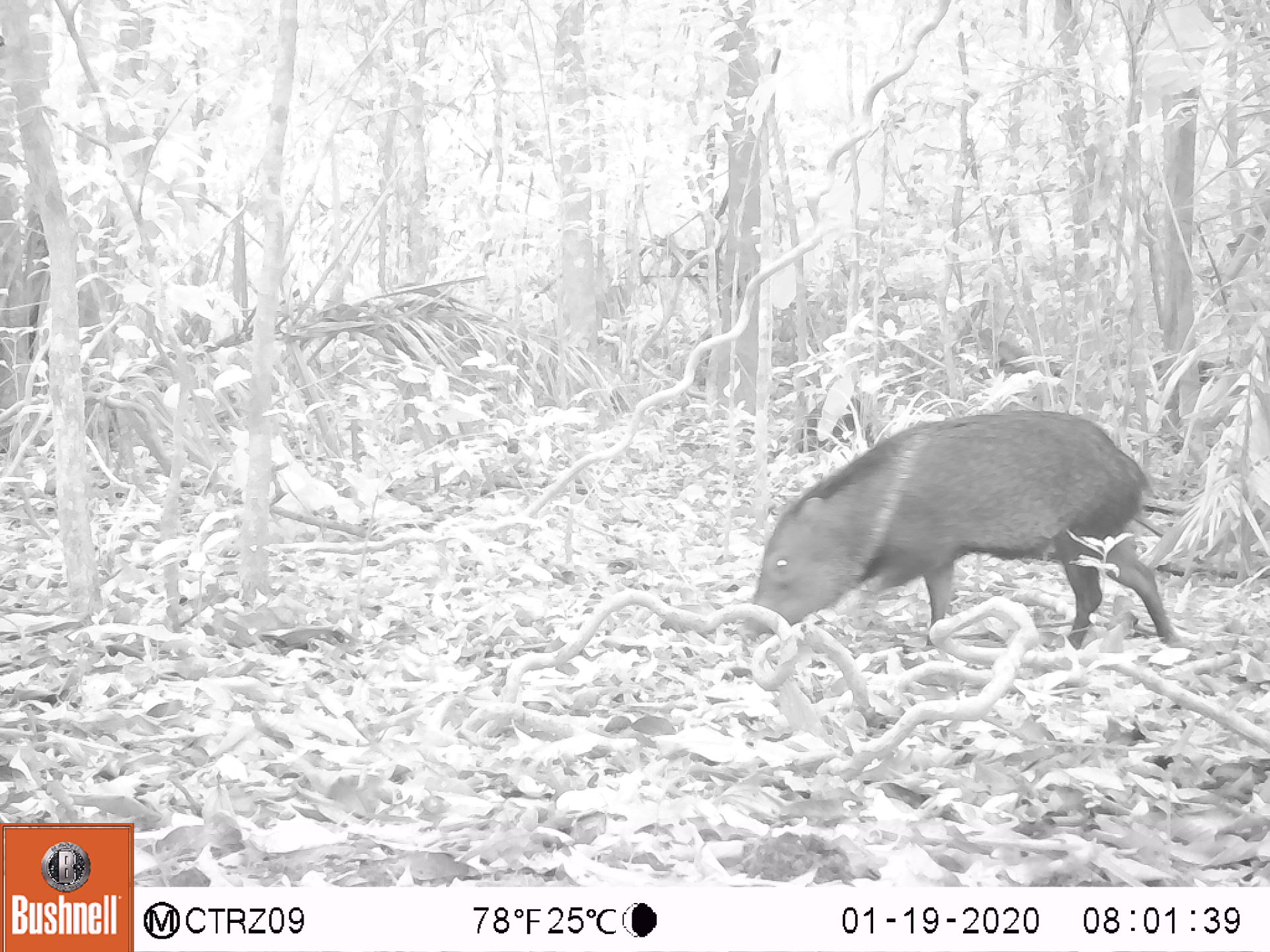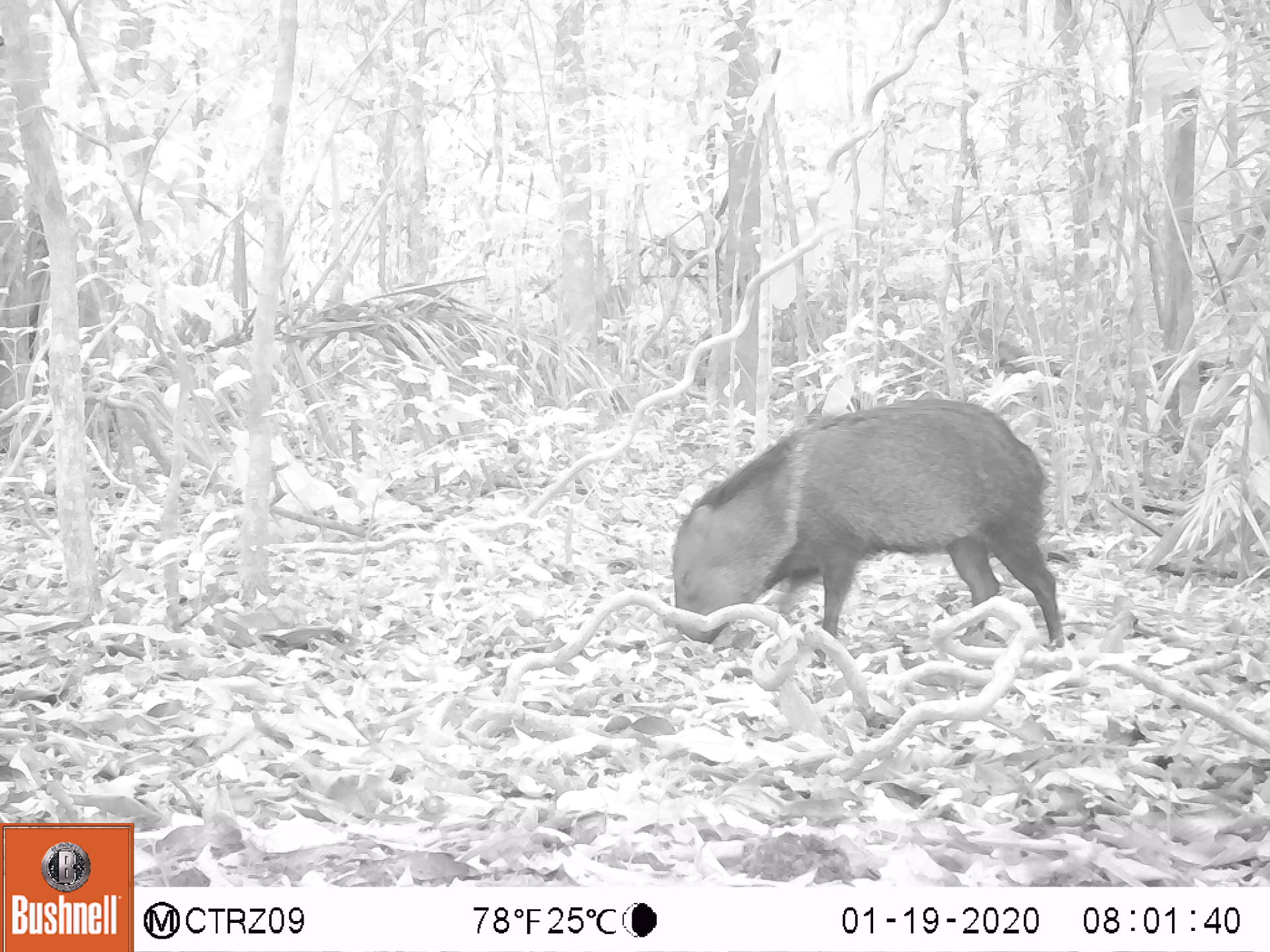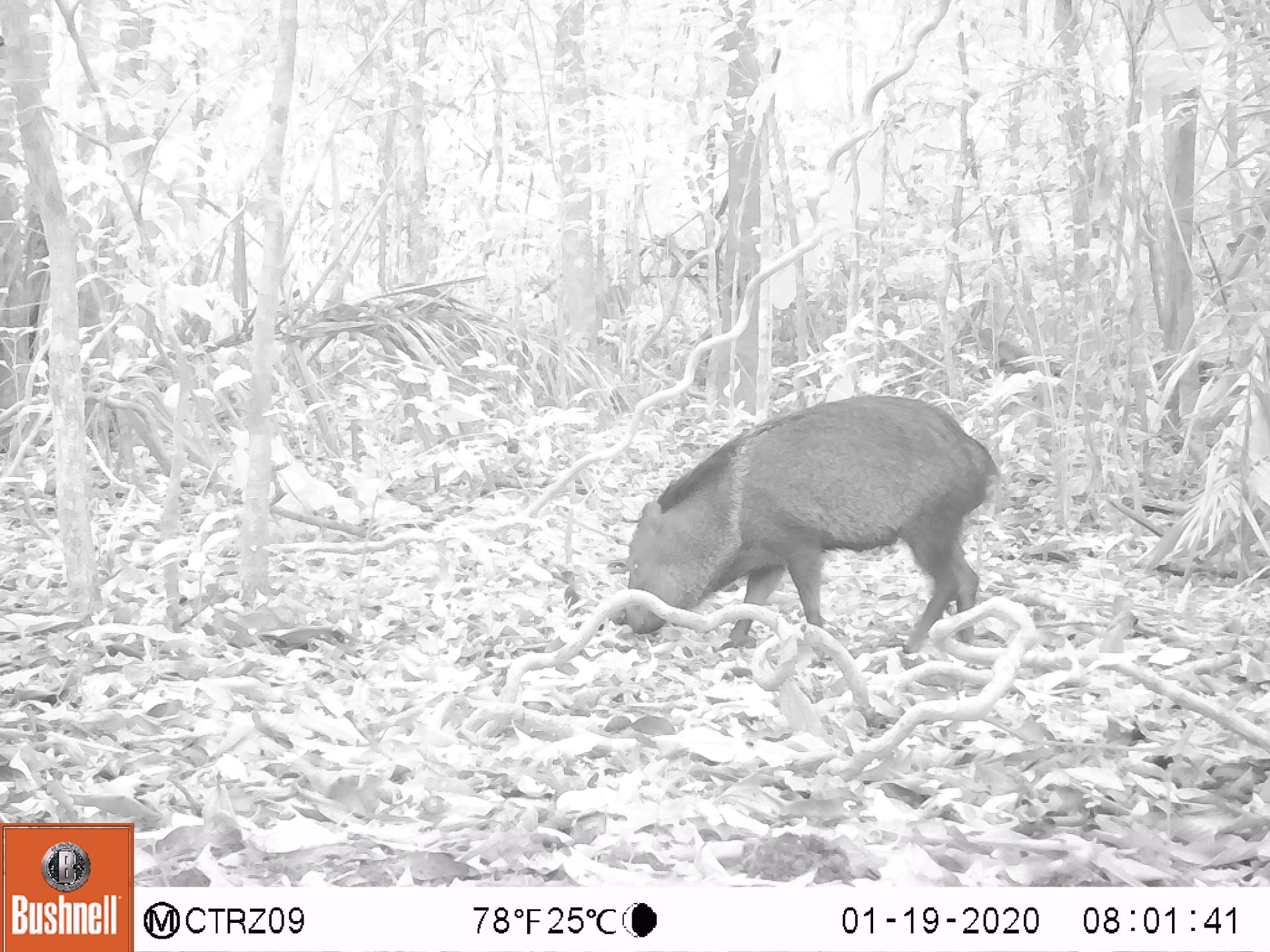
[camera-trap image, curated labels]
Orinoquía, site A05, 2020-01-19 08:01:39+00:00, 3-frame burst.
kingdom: Animalia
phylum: Chordata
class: Mammalia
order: Artiodactyla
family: Tayassuidae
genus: Pecari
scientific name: Pecari tajacu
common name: collared peccary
Collared peccary (Pecari tajacu).